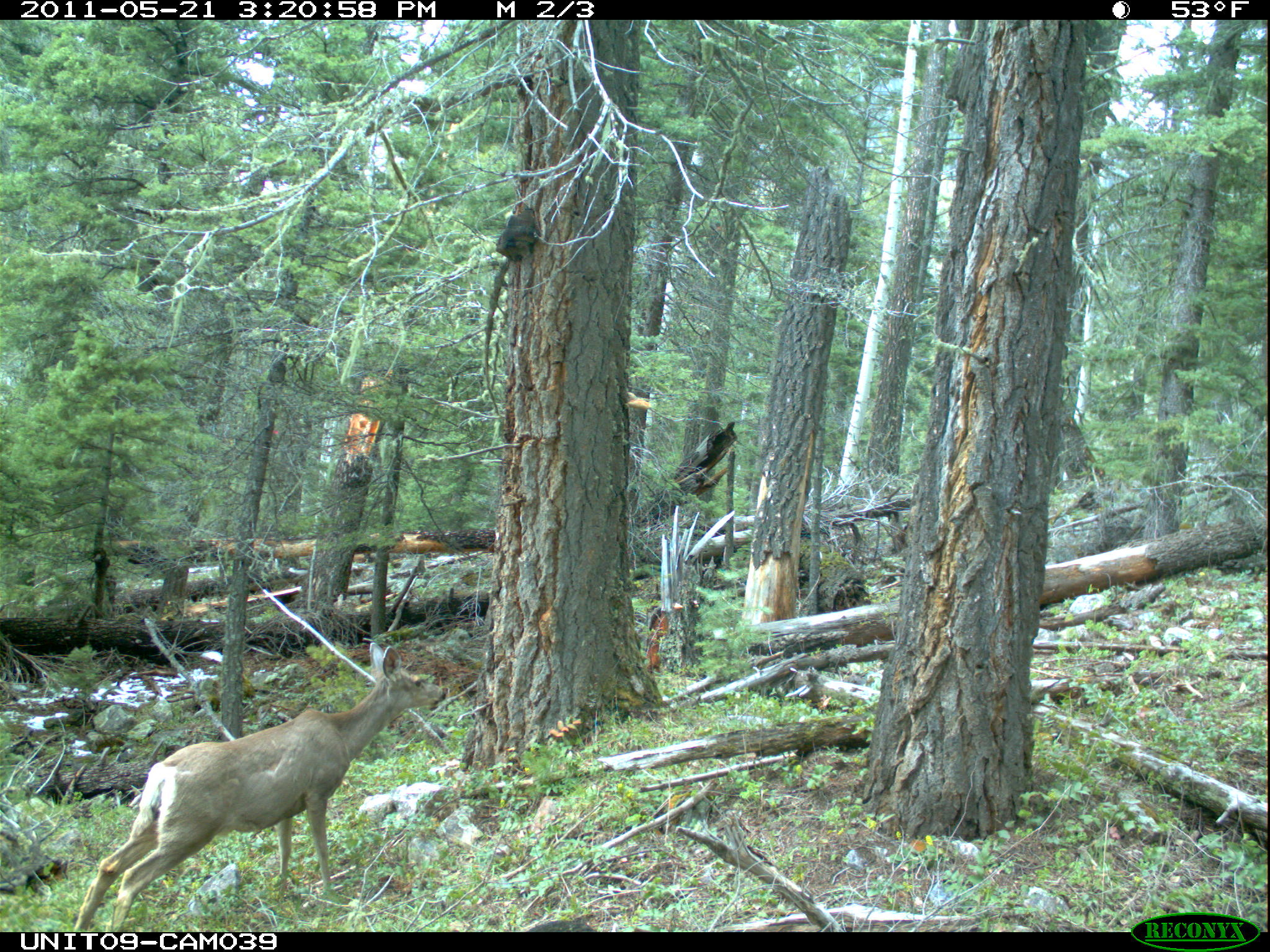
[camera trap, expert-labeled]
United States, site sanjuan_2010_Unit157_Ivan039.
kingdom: Animalia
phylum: Chordata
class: Mammalia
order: Artiodactyla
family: Cervidae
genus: Odocoileus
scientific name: Odocoileus hemionus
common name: mule deer